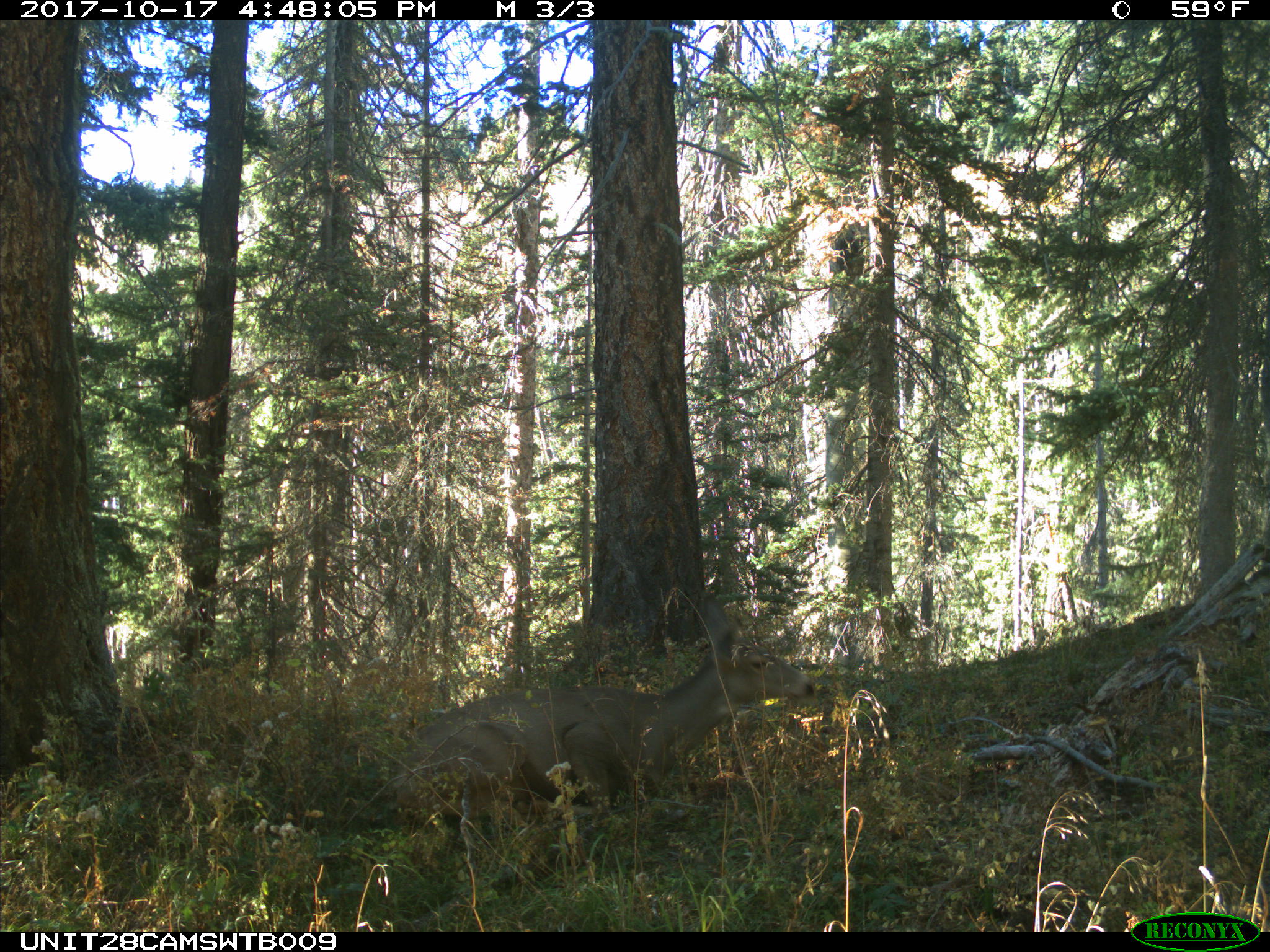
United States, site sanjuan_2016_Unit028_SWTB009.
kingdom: Animalia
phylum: Chordata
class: Mammalia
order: Artiodactyla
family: Cervidae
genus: Odocoileus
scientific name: Odocoileus hemionus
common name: mule deer